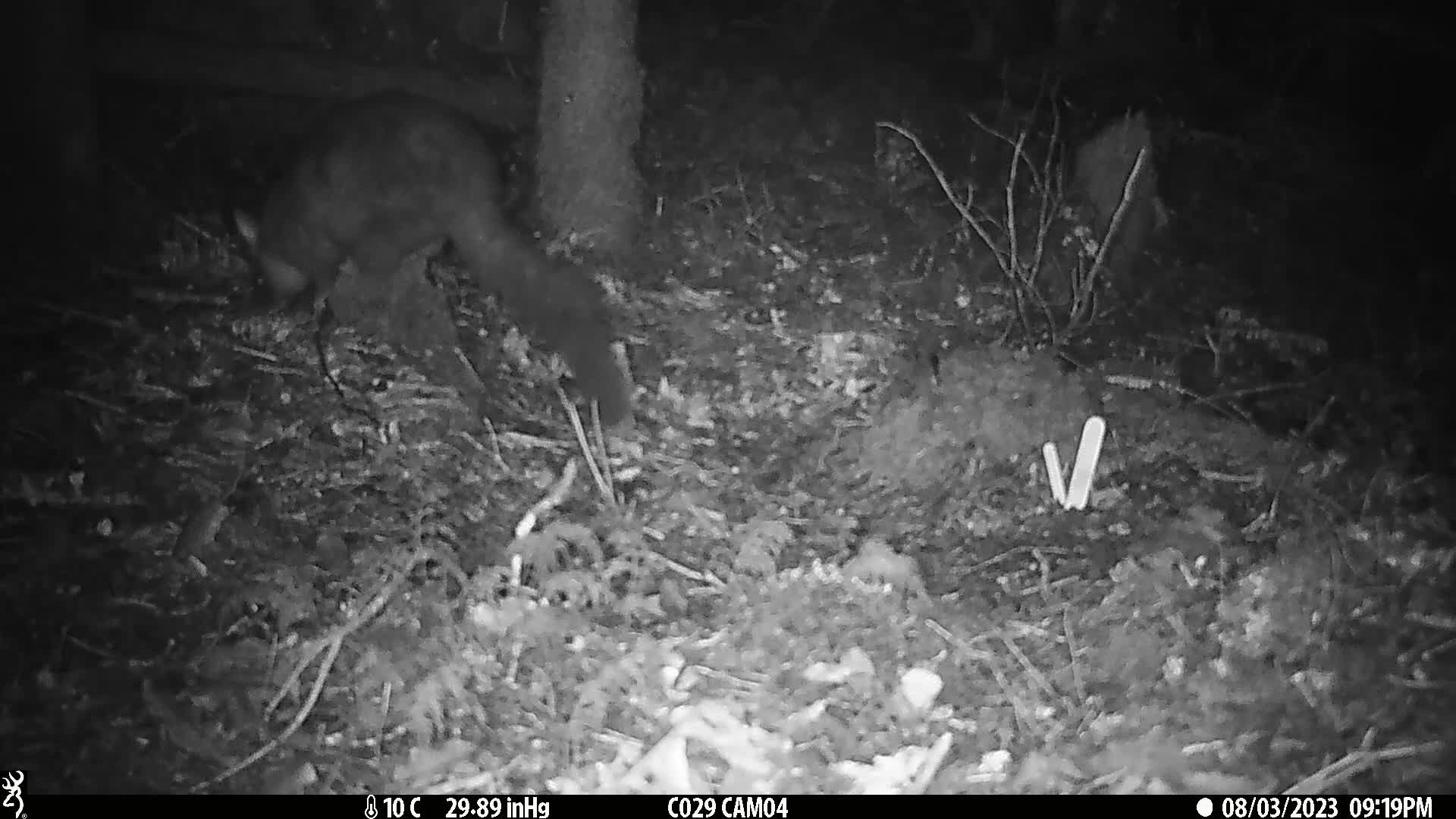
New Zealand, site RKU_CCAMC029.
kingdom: Animalia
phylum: Chordata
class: Mammalia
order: Diprotodontia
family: Phalangeridae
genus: Trichosurus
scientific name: Trichosurus vulpecula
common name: common brushtail possum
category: possum